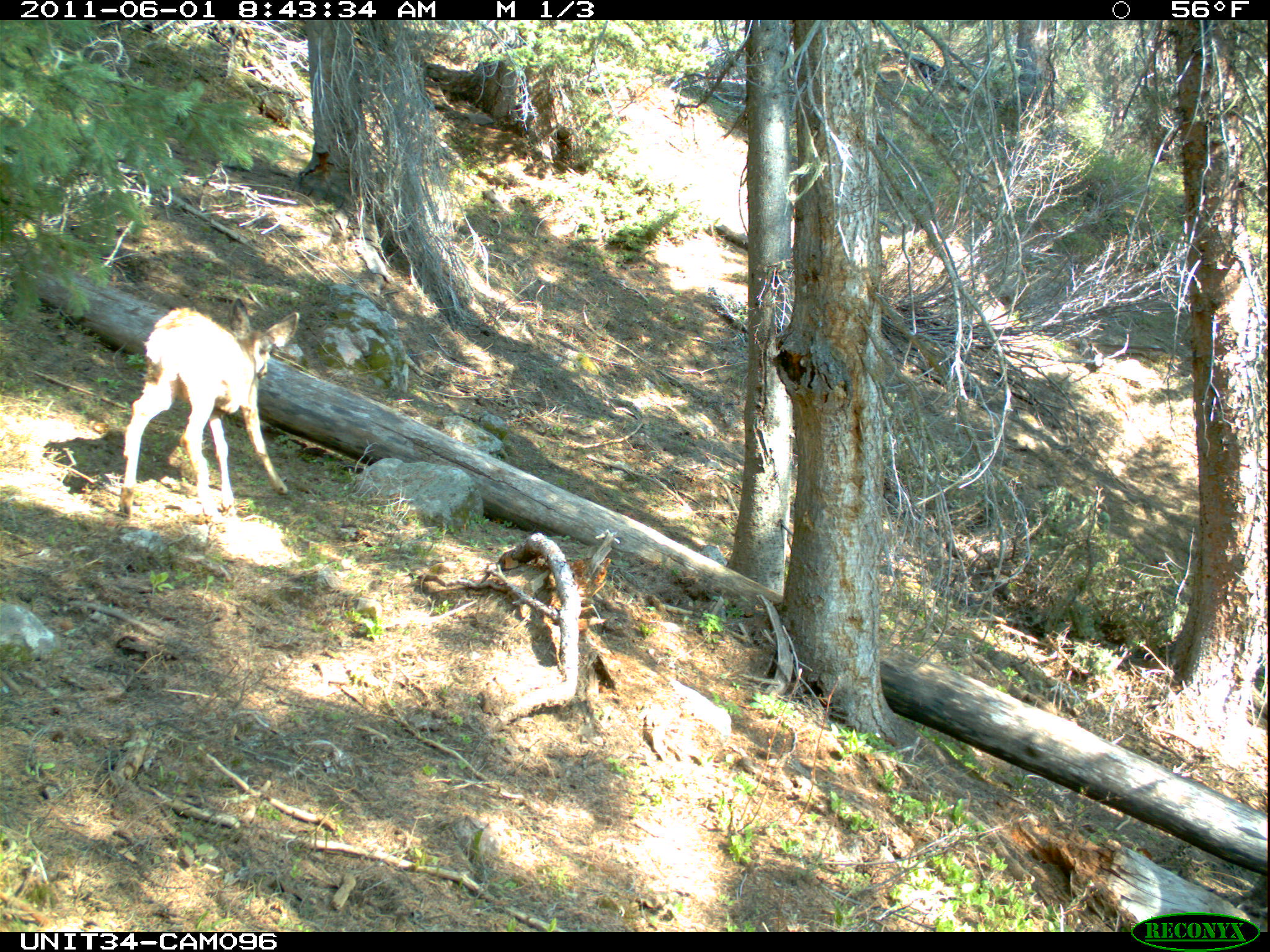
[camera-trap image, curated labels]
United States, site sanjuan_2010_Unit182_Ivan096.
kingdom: Animalia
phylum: Chordata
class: Mammalia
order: Artiodactyla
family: Cervidae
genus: Odocoileus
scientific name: Odocoileus hemionus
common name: mule deer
Odocoileus hemionus (mule deer).